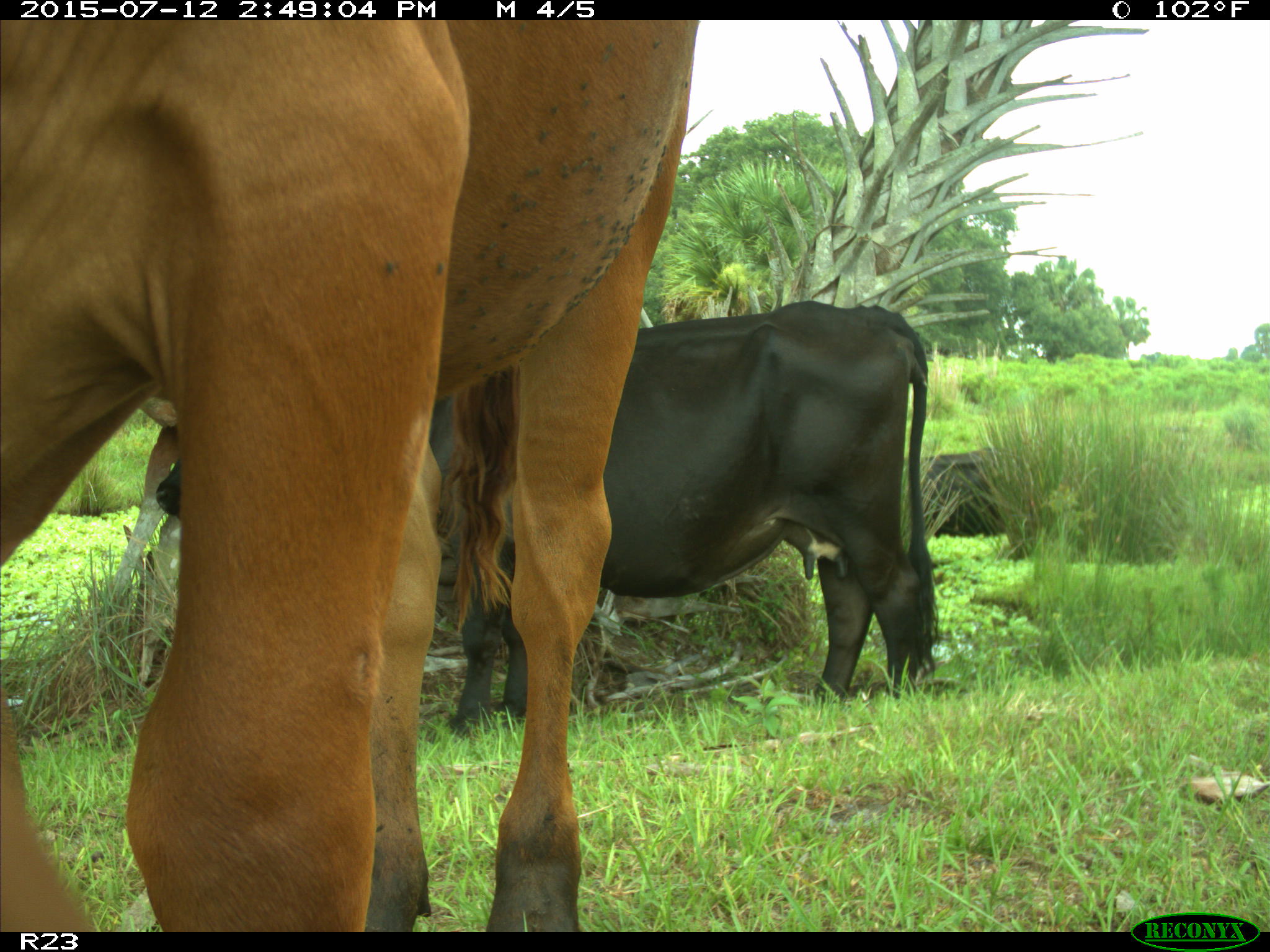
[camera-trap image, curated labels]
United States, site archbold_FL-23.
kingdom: Animalia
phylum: Chordata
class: Mammalia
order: Artiodactyla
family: Bovidae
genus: Bos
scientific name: Bos taurus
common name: domestic cow